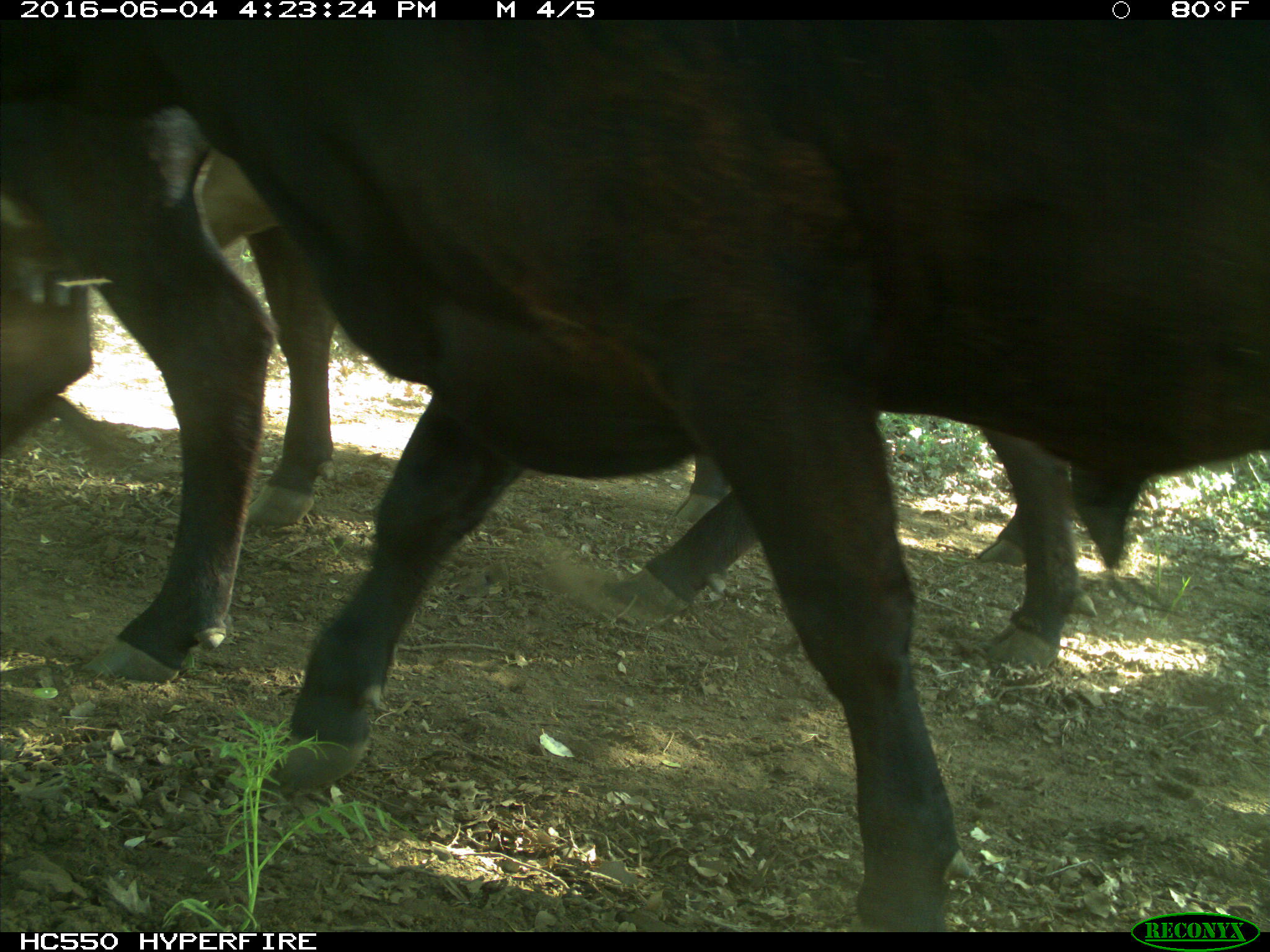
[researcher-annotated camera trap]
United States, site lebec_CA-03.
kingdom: Animalia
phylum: Chordata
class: Mammalia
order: Artiodactyla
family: Bovidae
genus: Bos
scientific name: Bos taurus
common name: domestic cow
Bos taurus (domestic cow).